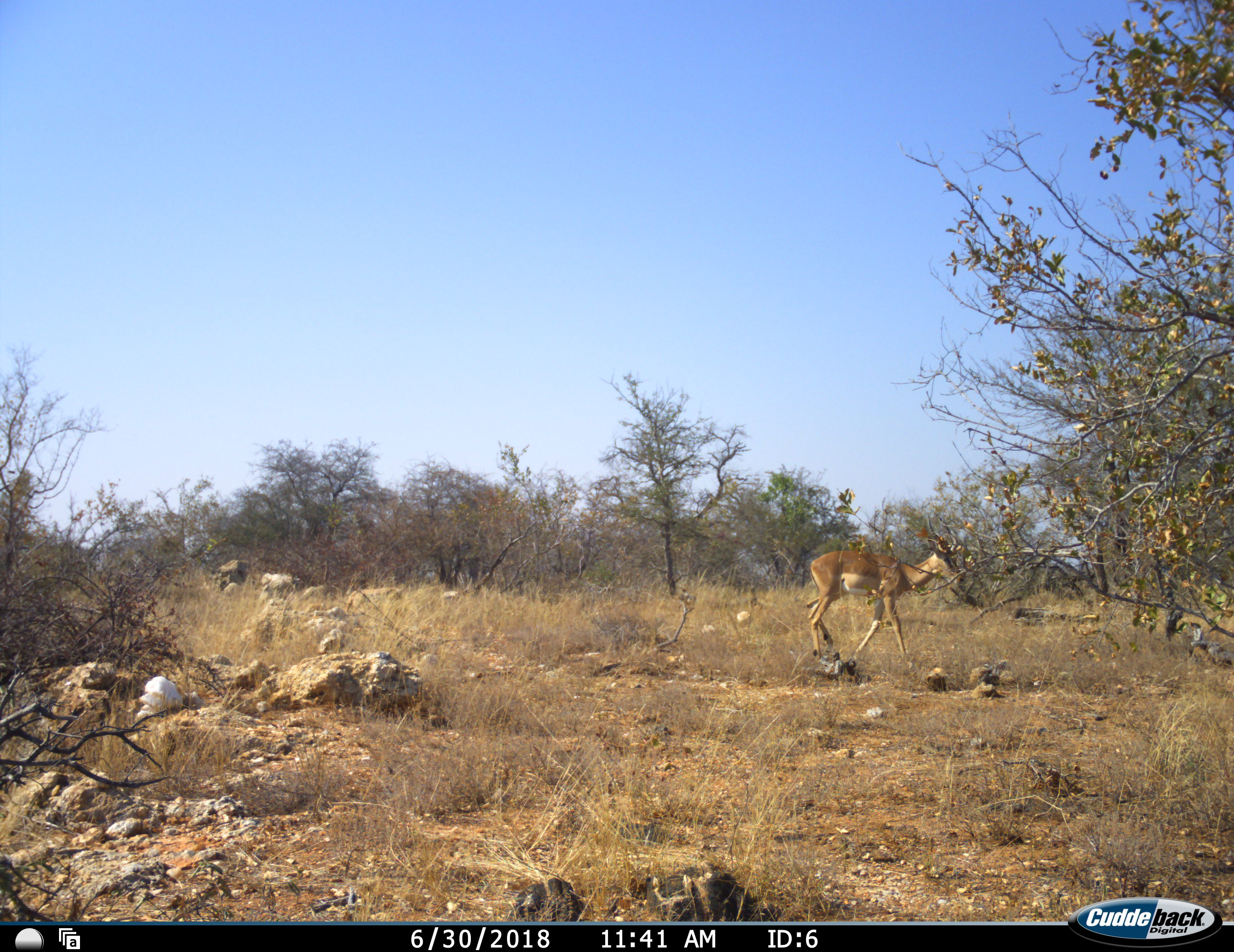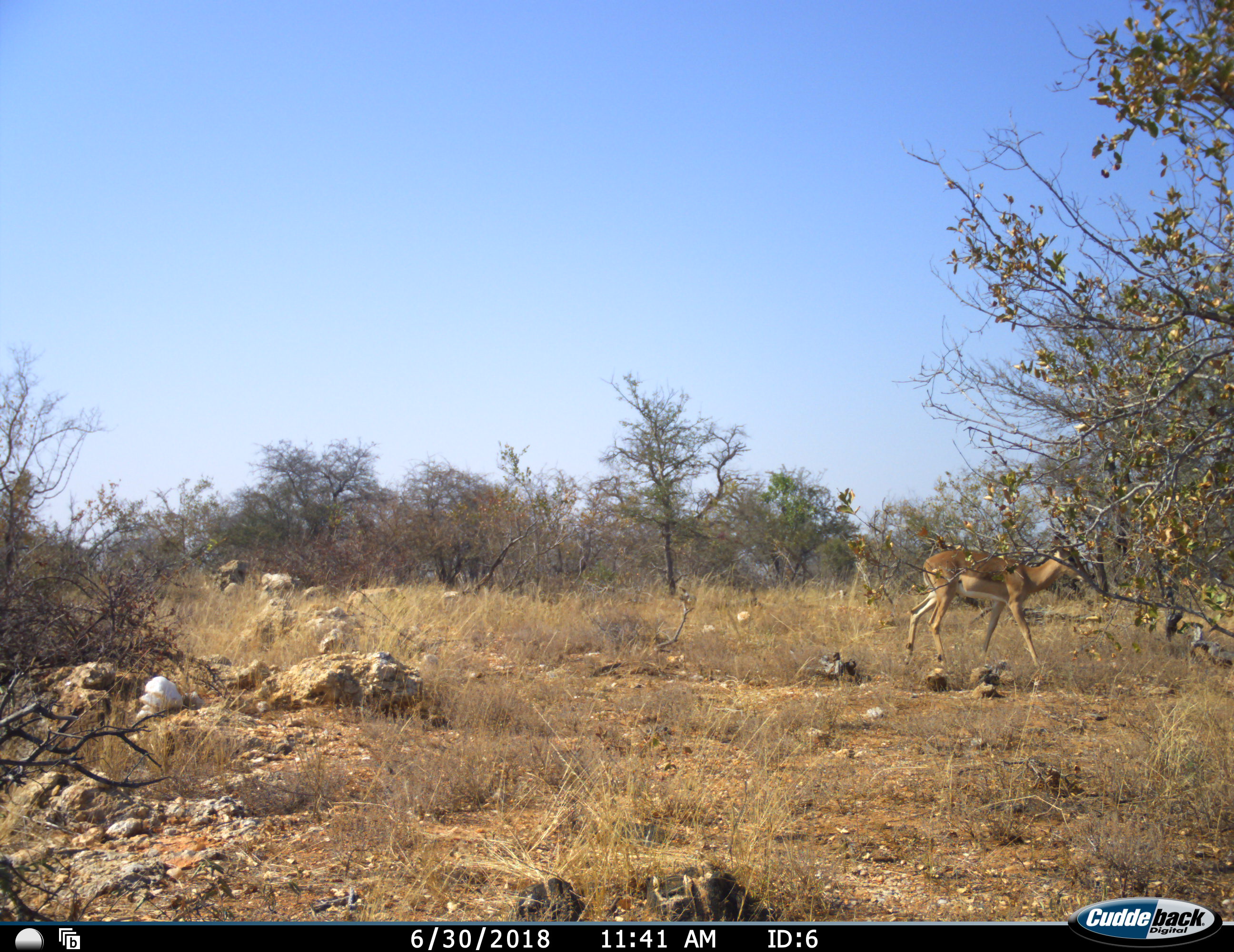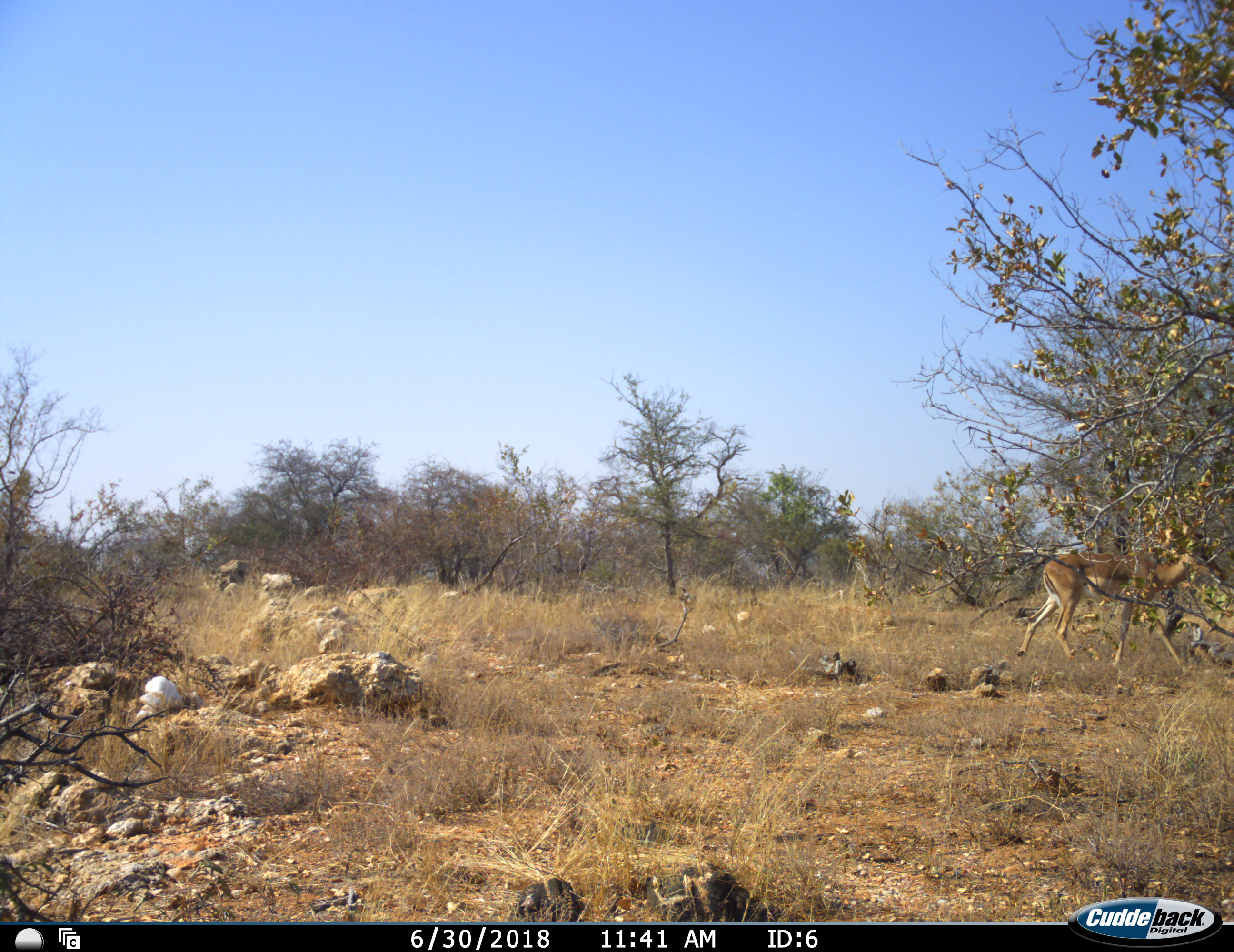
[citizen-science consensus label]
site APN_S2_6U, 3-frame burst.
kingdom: Animalia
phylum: Chordata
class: Mammalia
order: Artiodactyla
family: Bovidae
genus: Aepyceros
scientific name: Aepyceros melampus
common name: impala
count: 1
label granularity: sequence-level